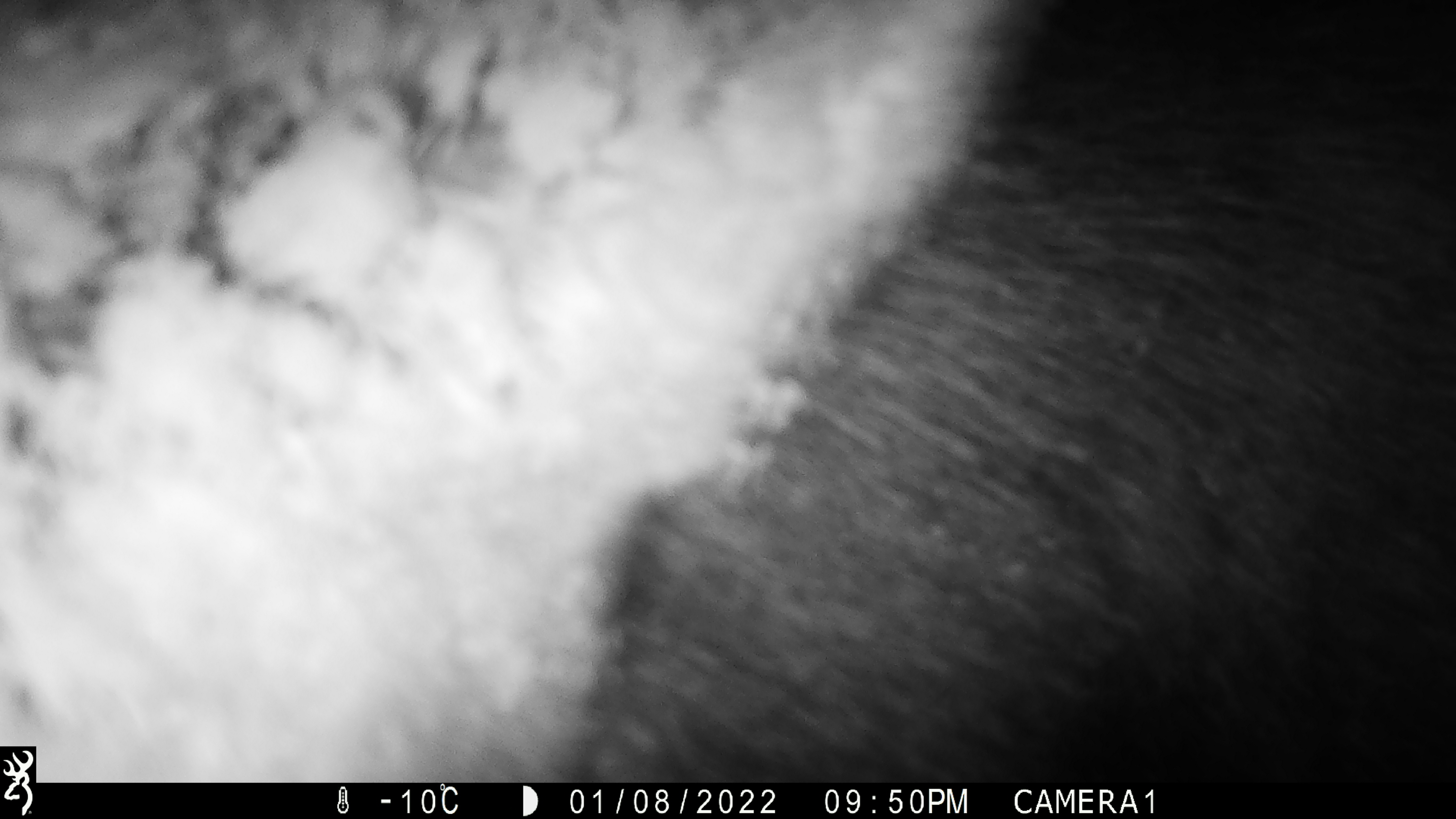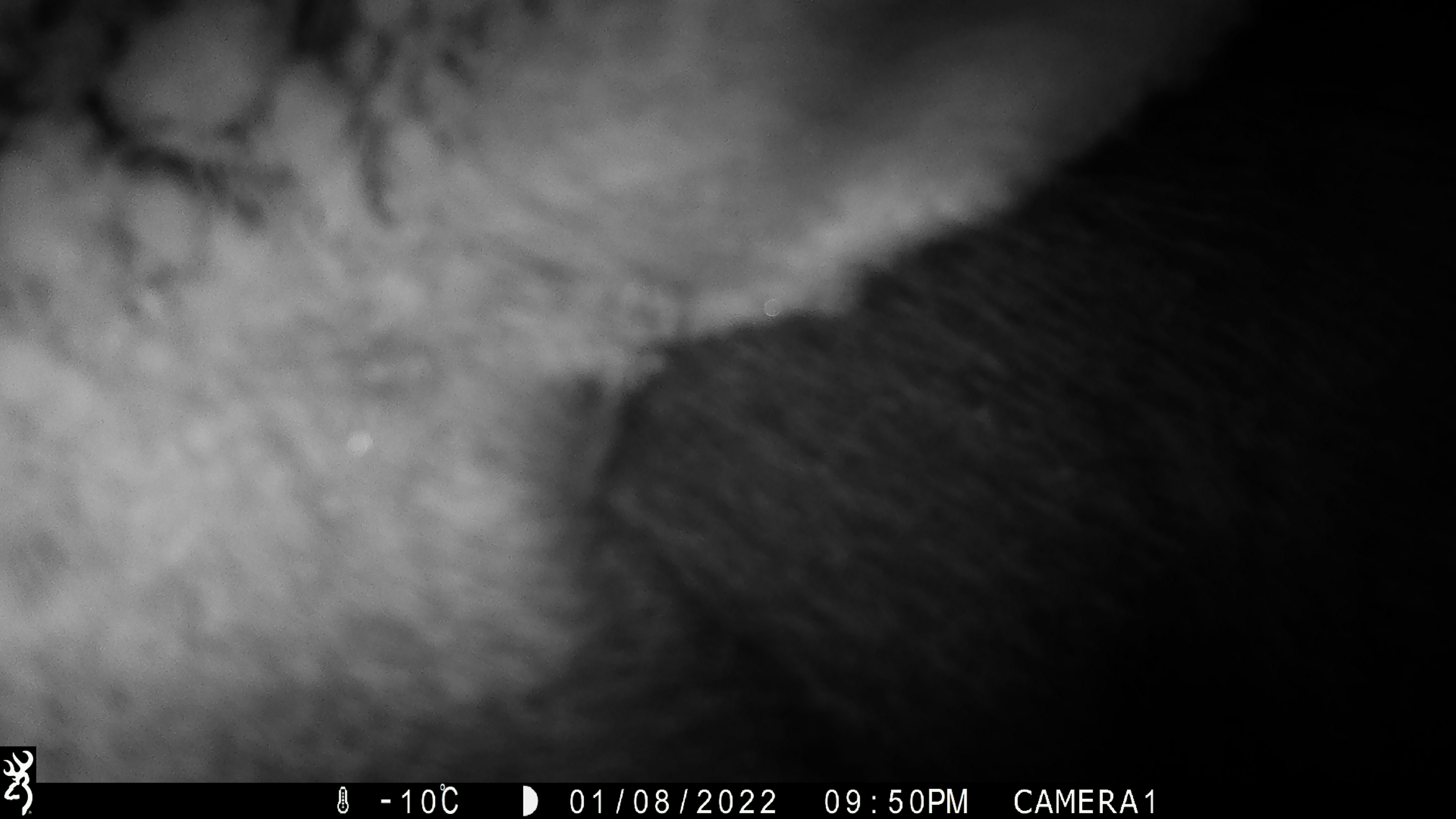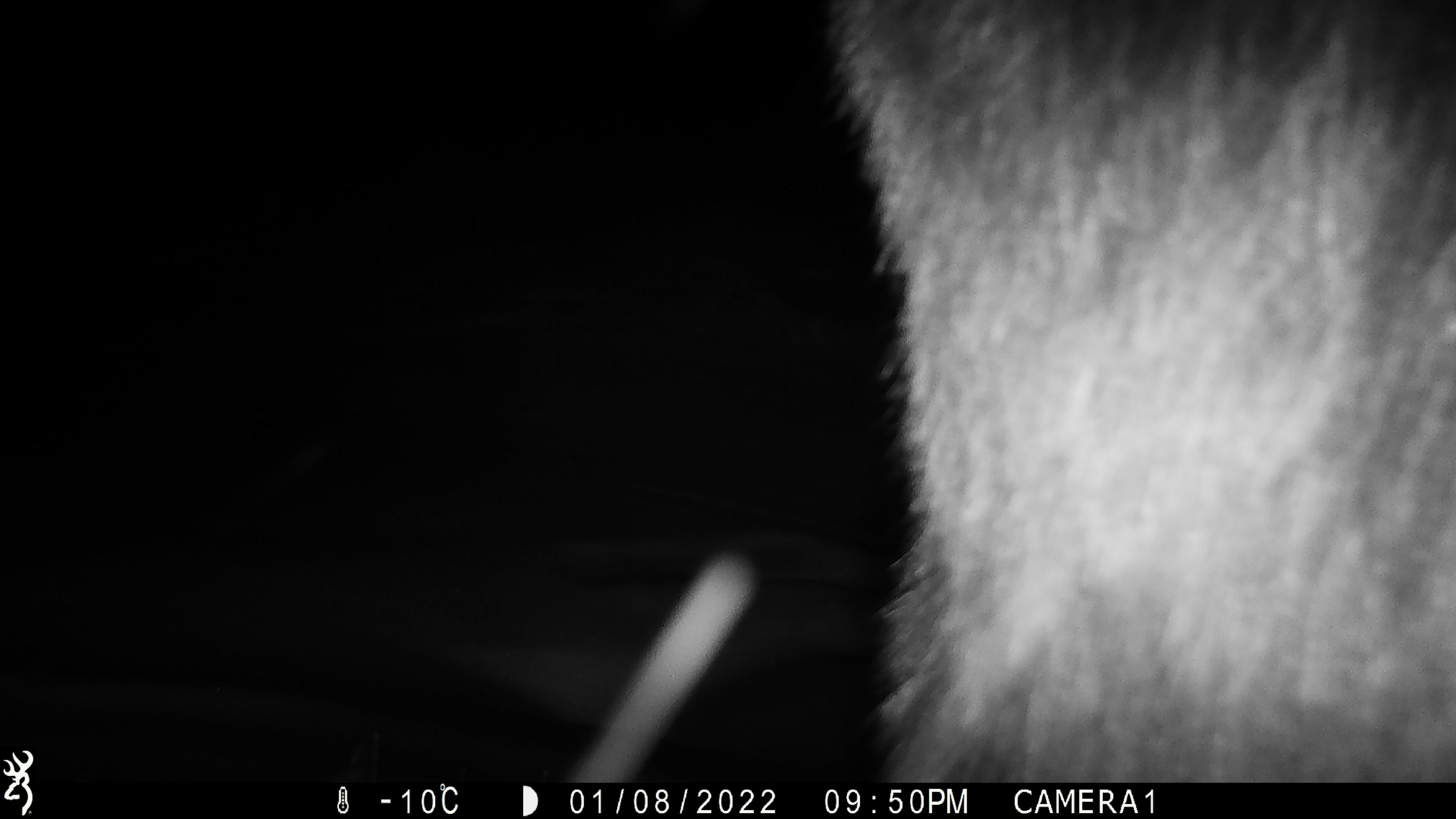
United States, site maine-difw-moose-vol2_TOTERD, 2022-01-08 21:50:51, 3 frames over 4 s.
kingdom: Animalia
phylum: Chordata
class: Mammalia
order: Artiodactyla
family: Cervidae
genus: Alces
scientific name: Alces alces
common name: moose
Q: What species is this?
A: Moose (Alces alces).